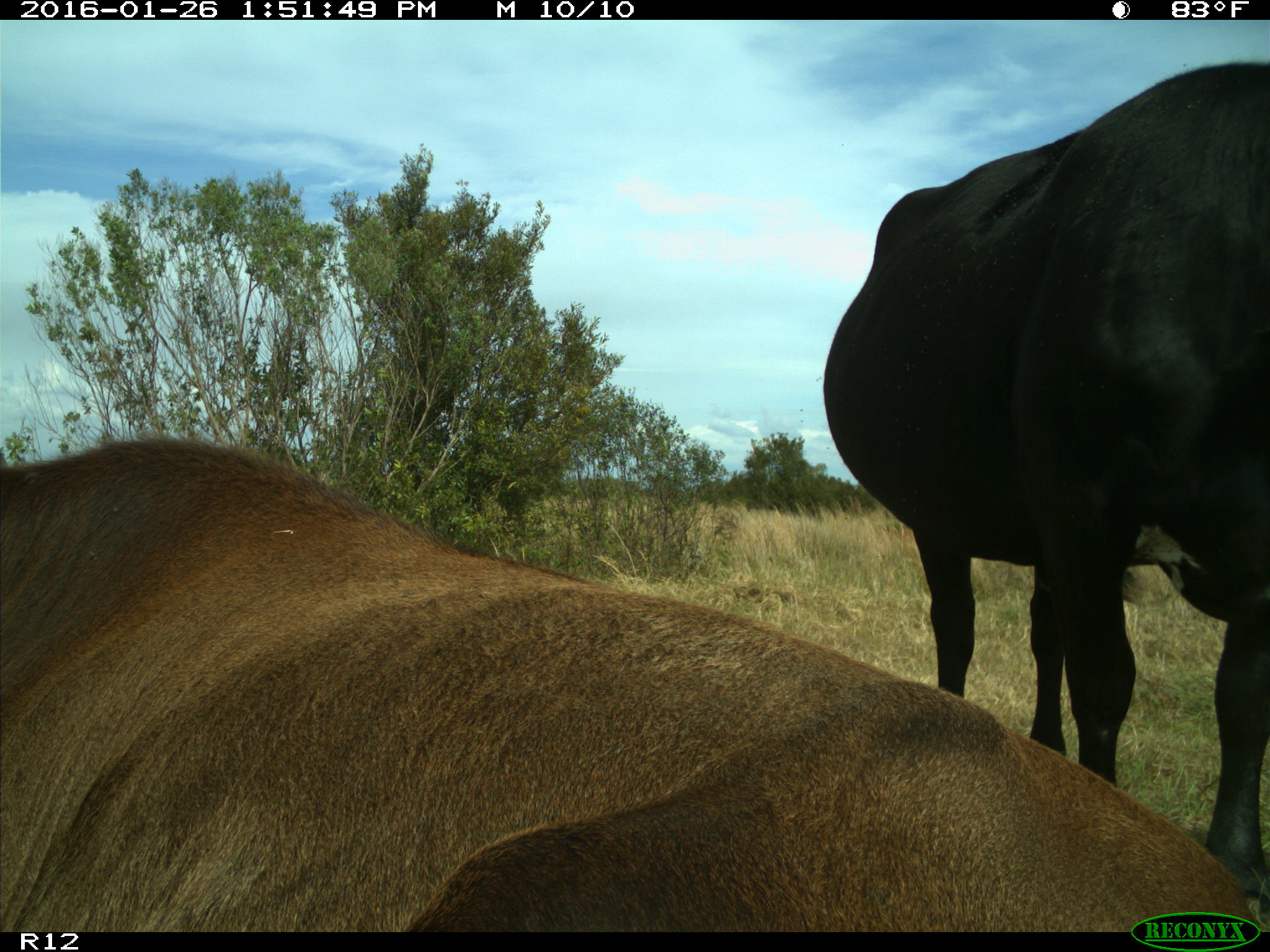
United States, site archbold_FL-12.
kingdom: Animalia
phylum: Chordata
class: Mammalia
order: Artiodactyla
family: Bovidae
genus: Bos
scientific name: Bos taurus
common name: domestic cow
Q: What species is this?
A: Bos taurus (domestic cow).